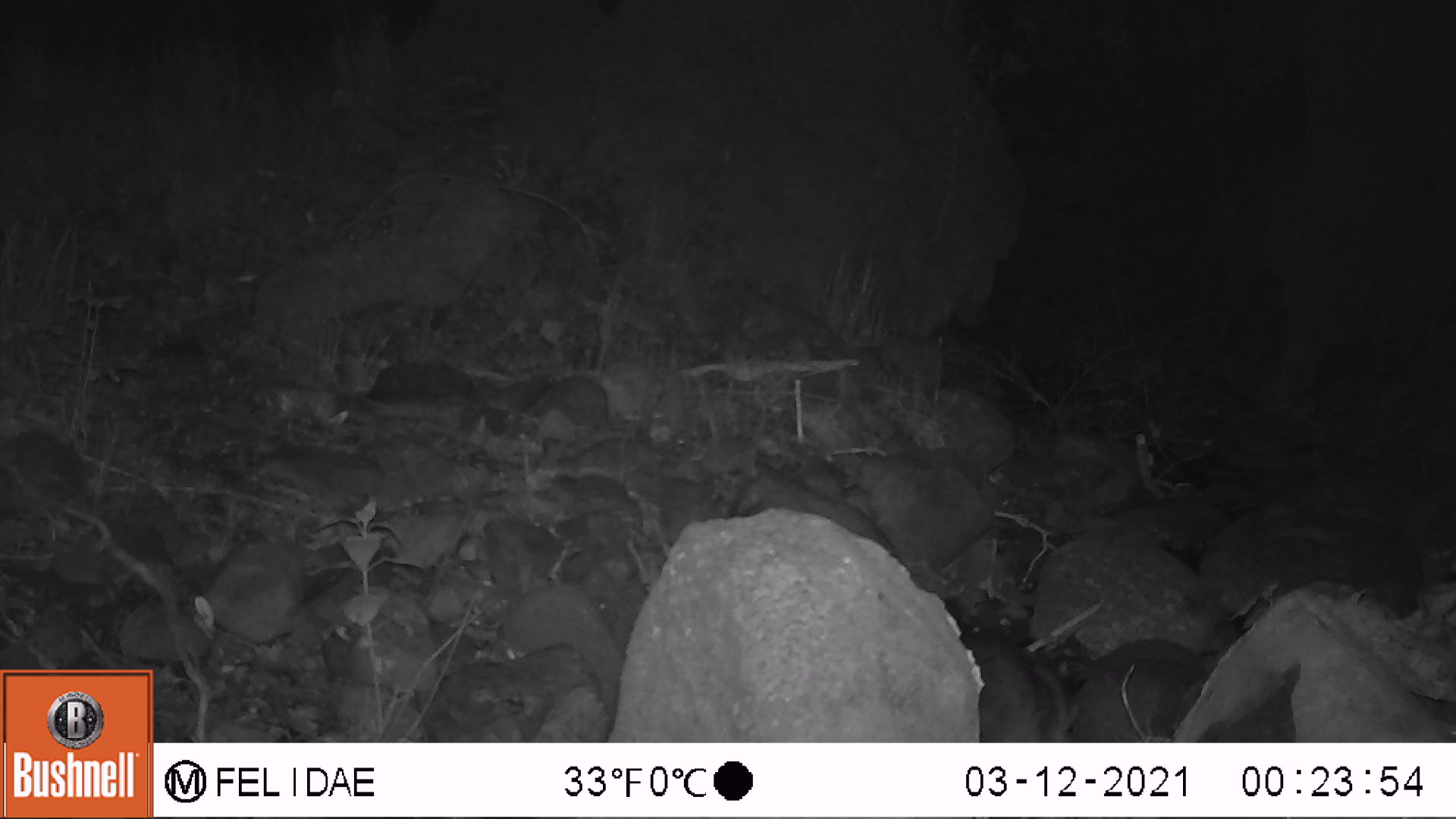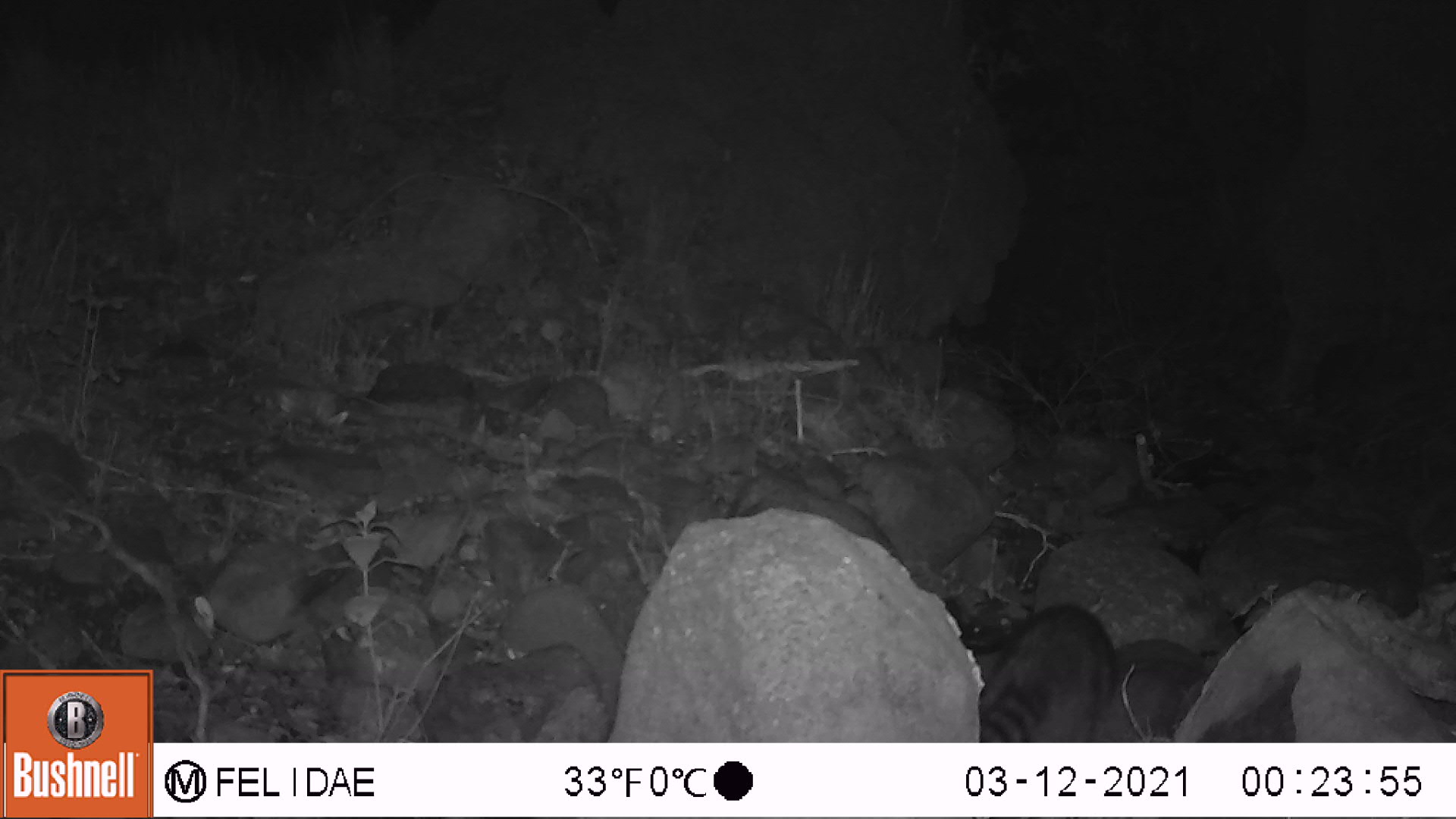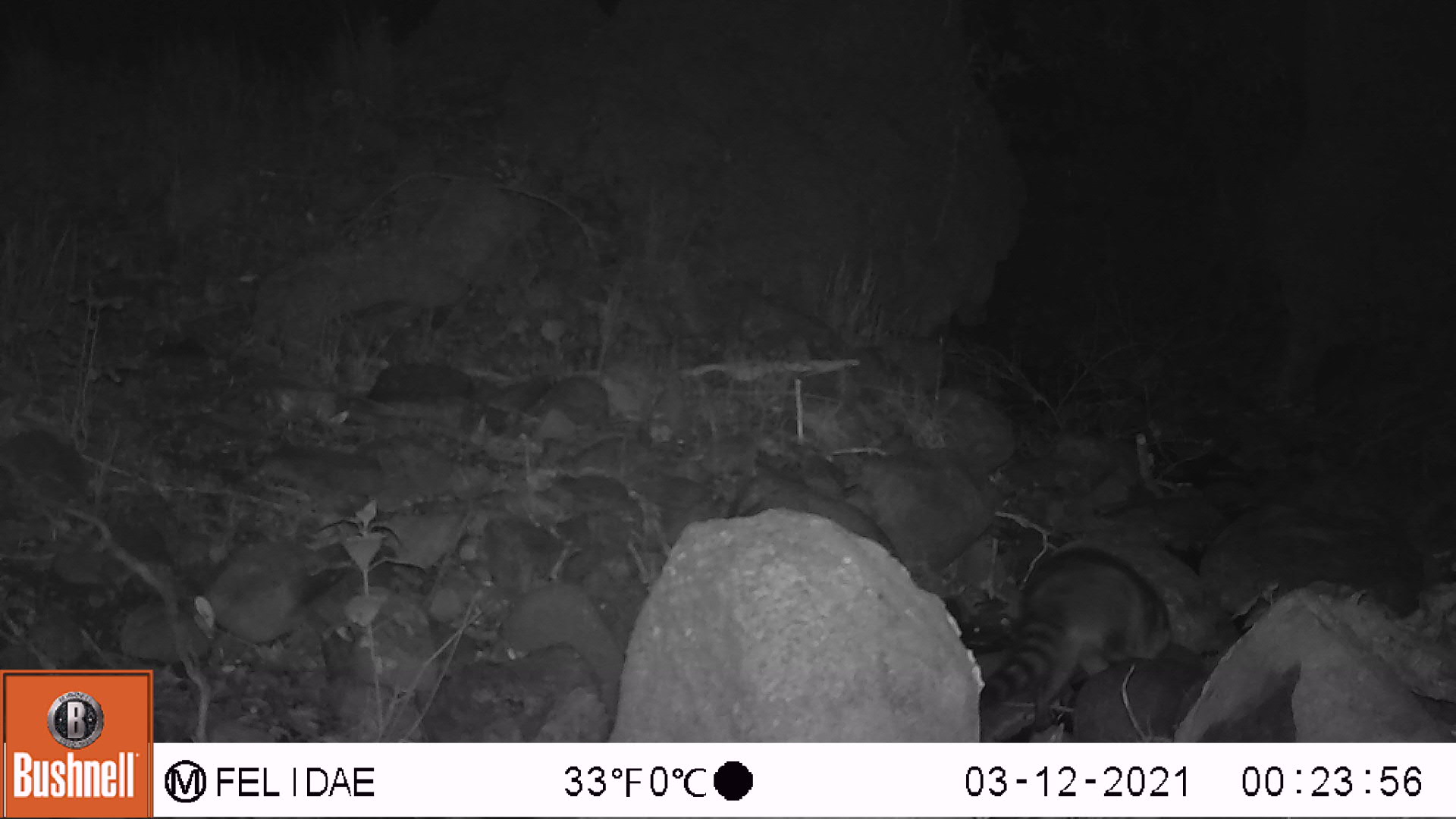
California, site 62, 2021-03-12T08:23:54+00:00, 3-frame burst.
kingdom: Animalia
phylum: Chordata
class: Mammalia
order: Carnivora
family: Procyonidae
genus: Procyon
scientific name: Procyon lotor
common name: raccoon